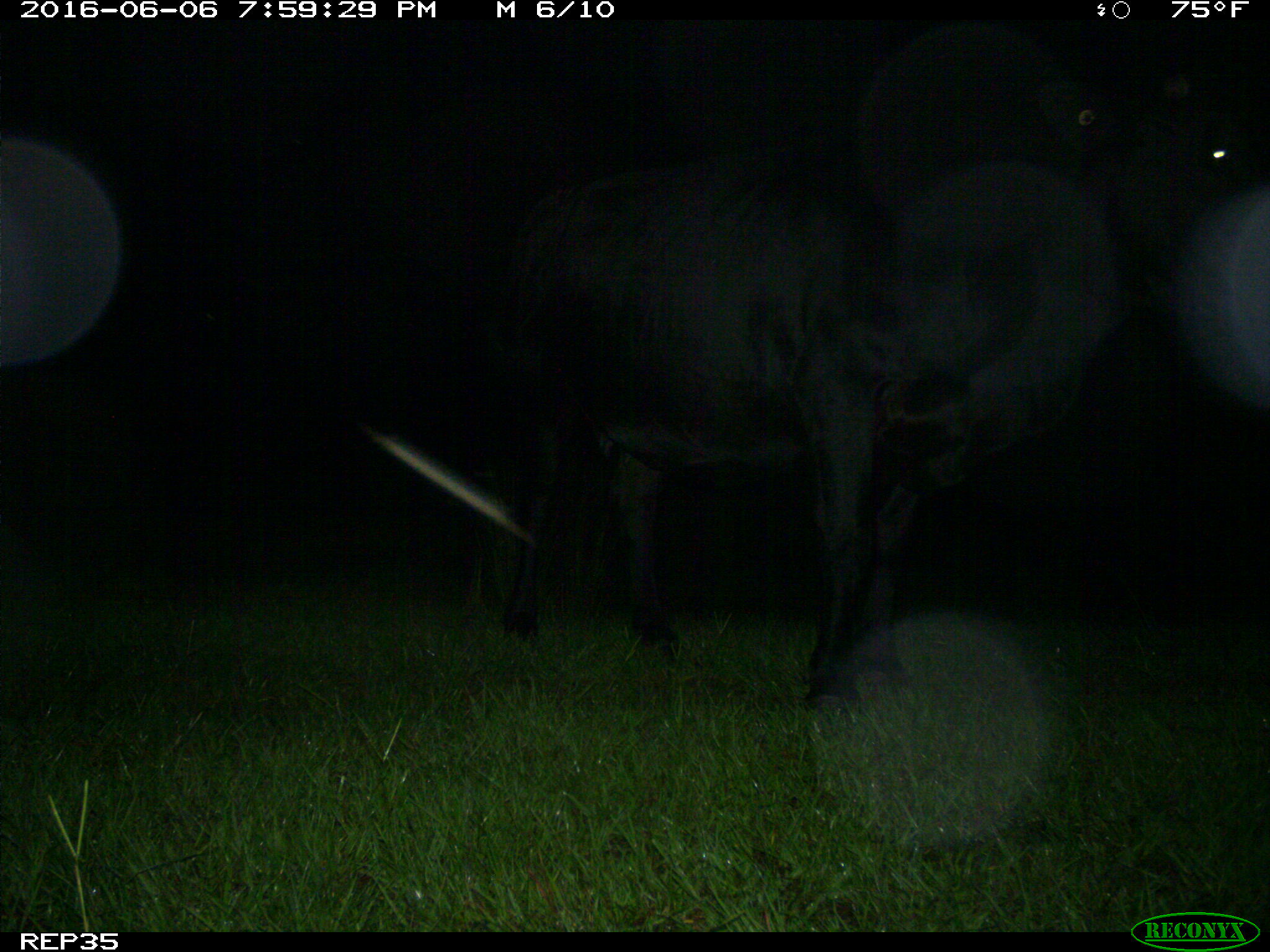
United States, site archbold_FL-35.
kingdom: Animalia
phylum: Chordata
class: Mammalia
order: Artiodactyla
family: Bovidae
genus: Bos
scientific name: Bos taurus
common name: domestic cow